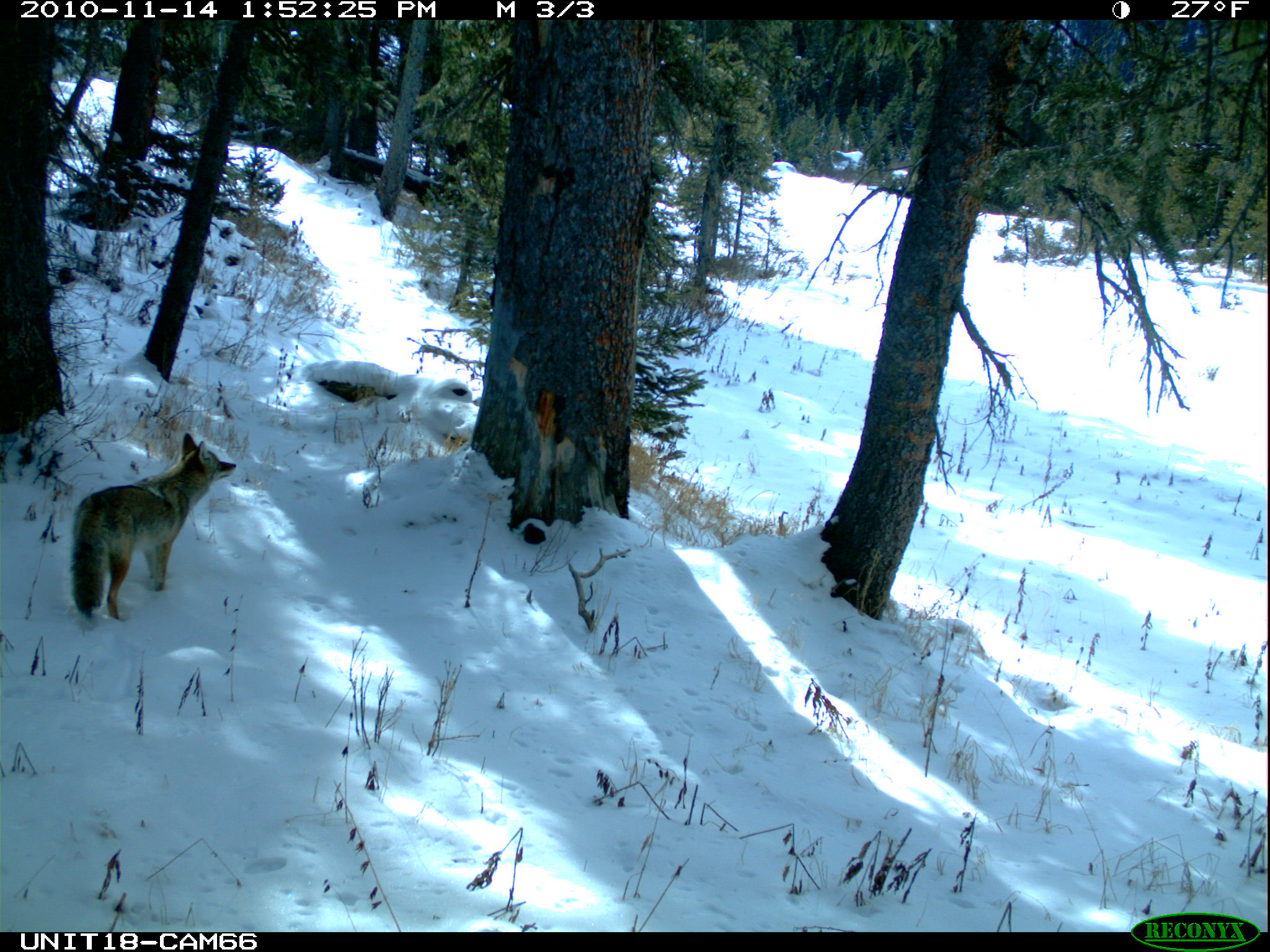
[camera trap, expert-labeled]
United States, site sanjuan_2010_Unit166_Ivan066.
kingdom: Animalia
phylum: Chordata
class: Mammalia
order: Carnivora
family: Canidae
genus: Canis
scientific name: Canis latrans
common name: coyote